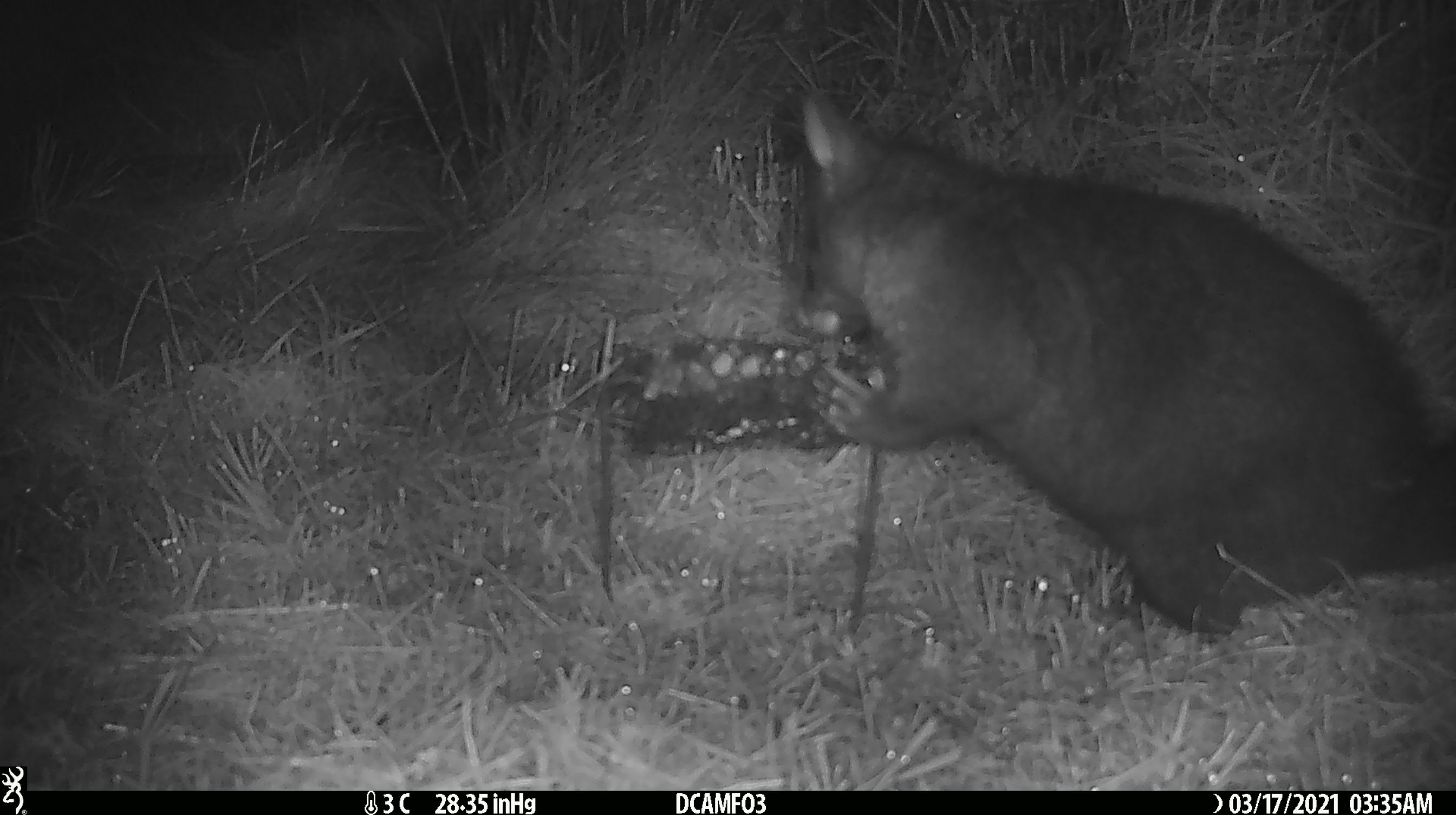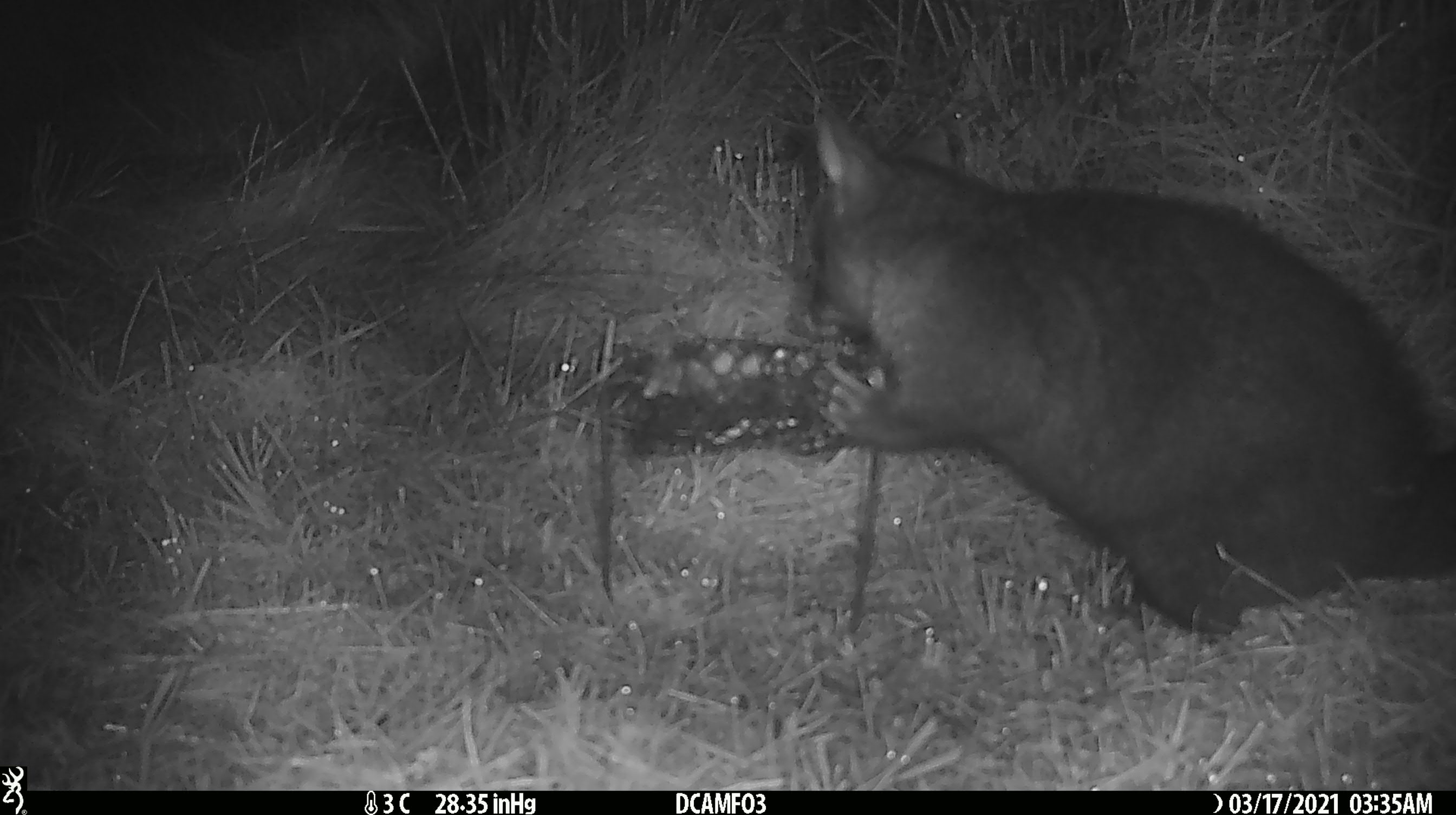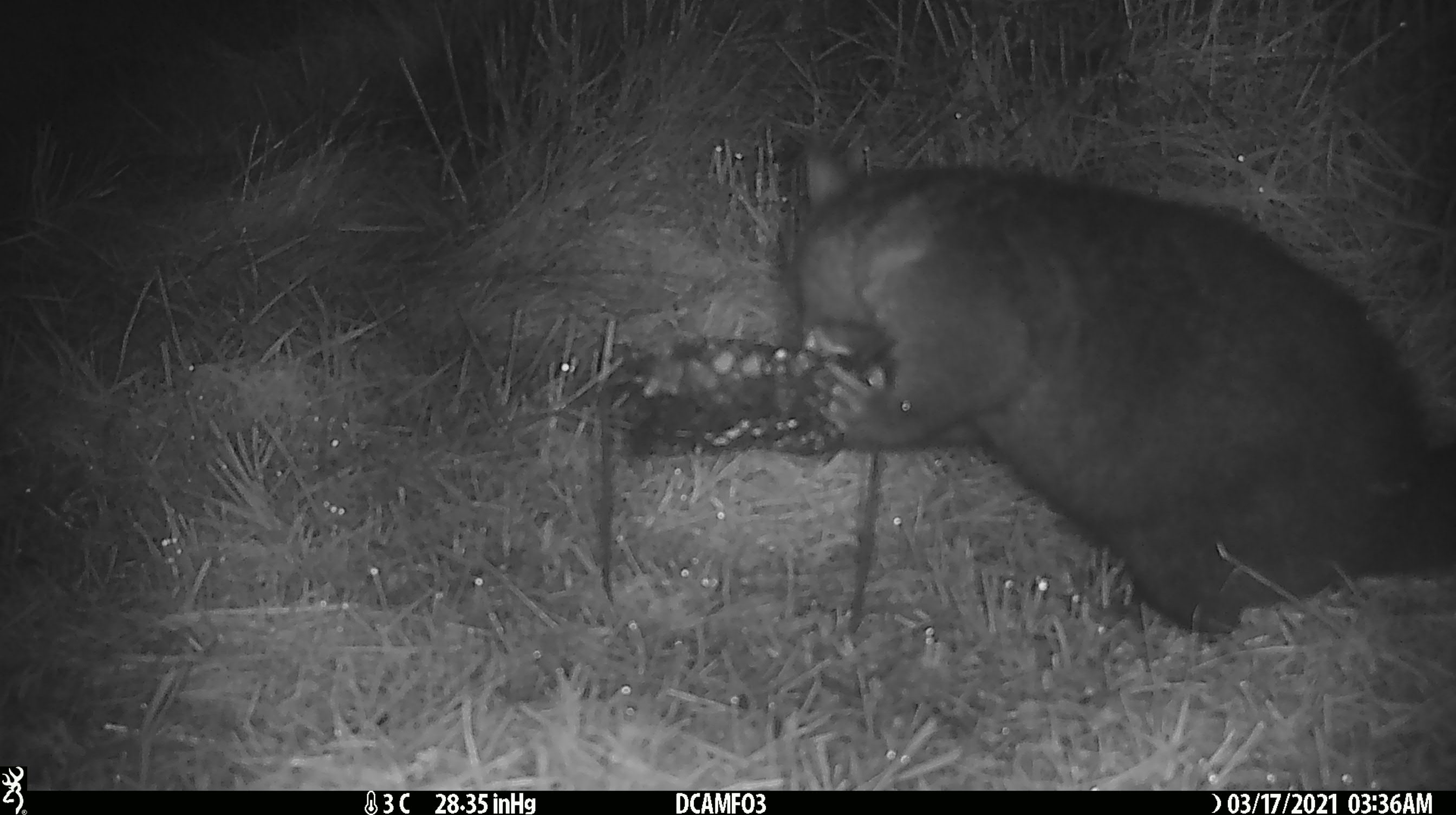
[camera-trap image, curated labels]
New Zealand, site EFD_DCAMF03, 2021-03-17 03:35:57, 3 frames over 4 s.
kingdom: Animalia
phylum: Chordata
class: Mammalia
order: Diprotodontia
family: Phalangeridae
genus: Trichosurus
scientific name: Trichosurus vulpecula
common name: common brushtail possum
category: possum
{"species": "possum (common brushtail possum) (Trichosurus vulpecula)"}